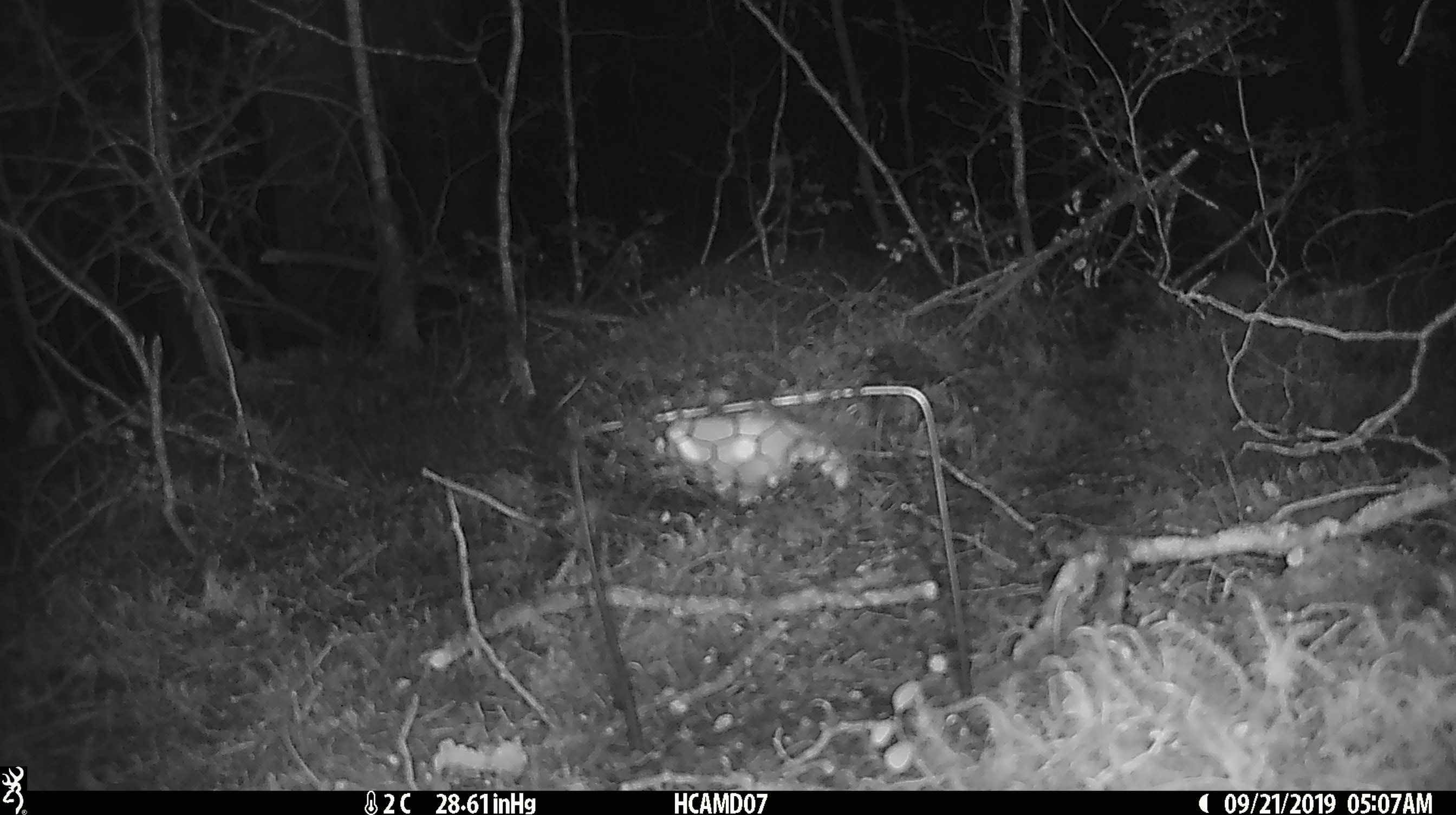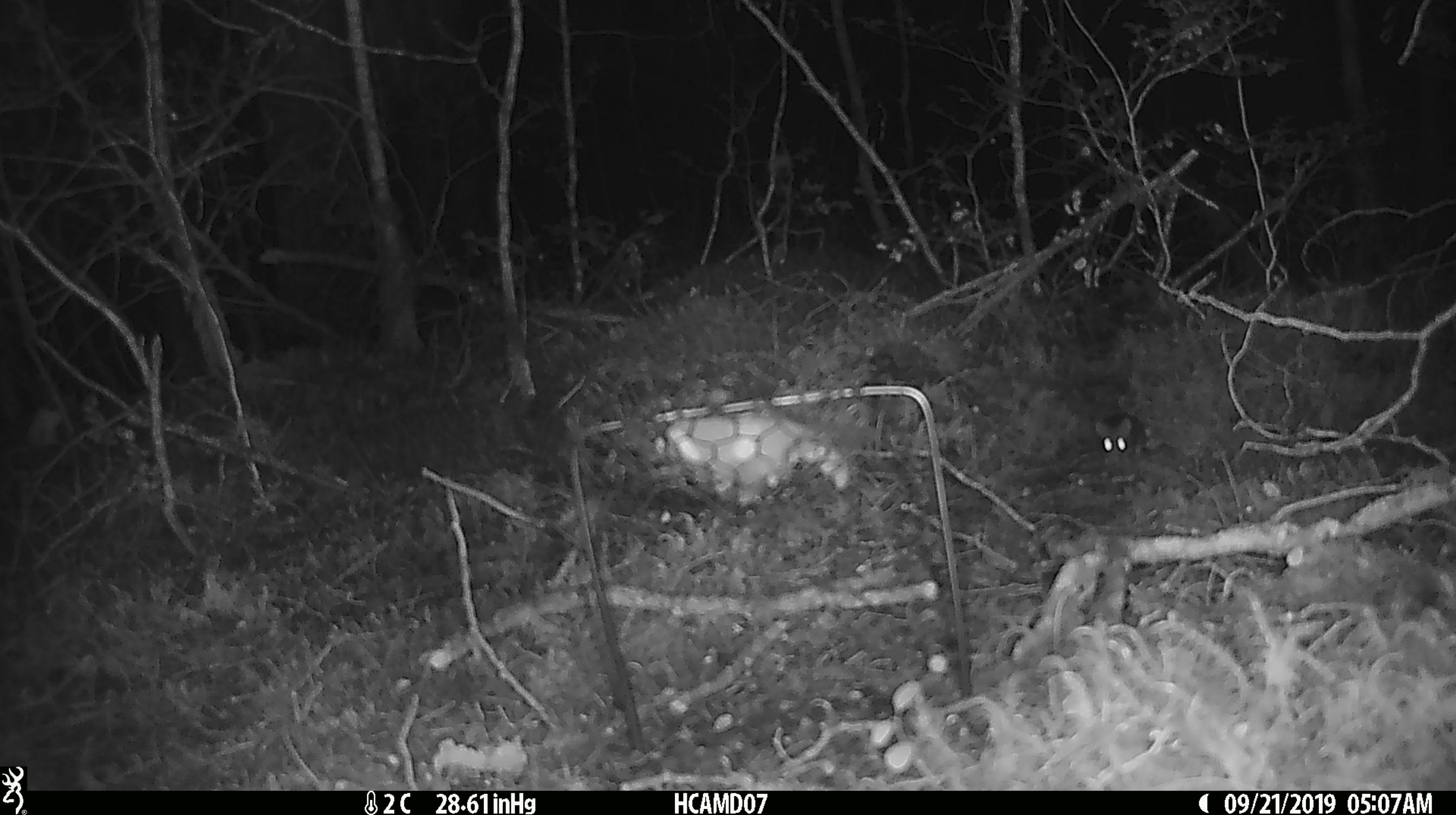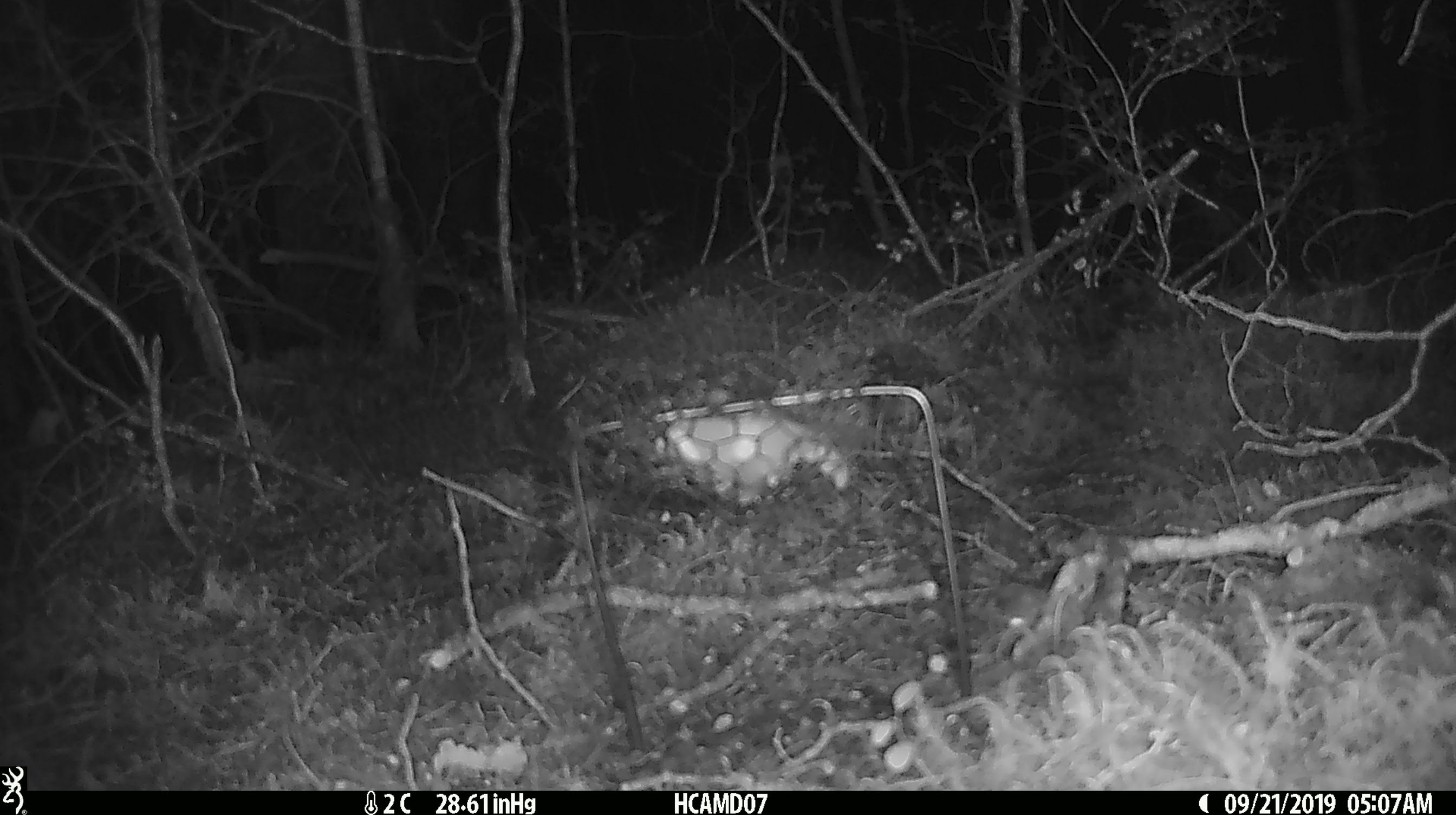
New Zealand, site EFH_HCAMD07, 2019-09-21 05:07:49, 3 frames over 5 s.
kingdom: Animalia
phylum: Chordata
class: Mammalia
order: Rodentia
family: Muridae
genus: Mus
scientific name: Mus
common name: mouse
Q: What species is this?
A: Mouse (Mus).